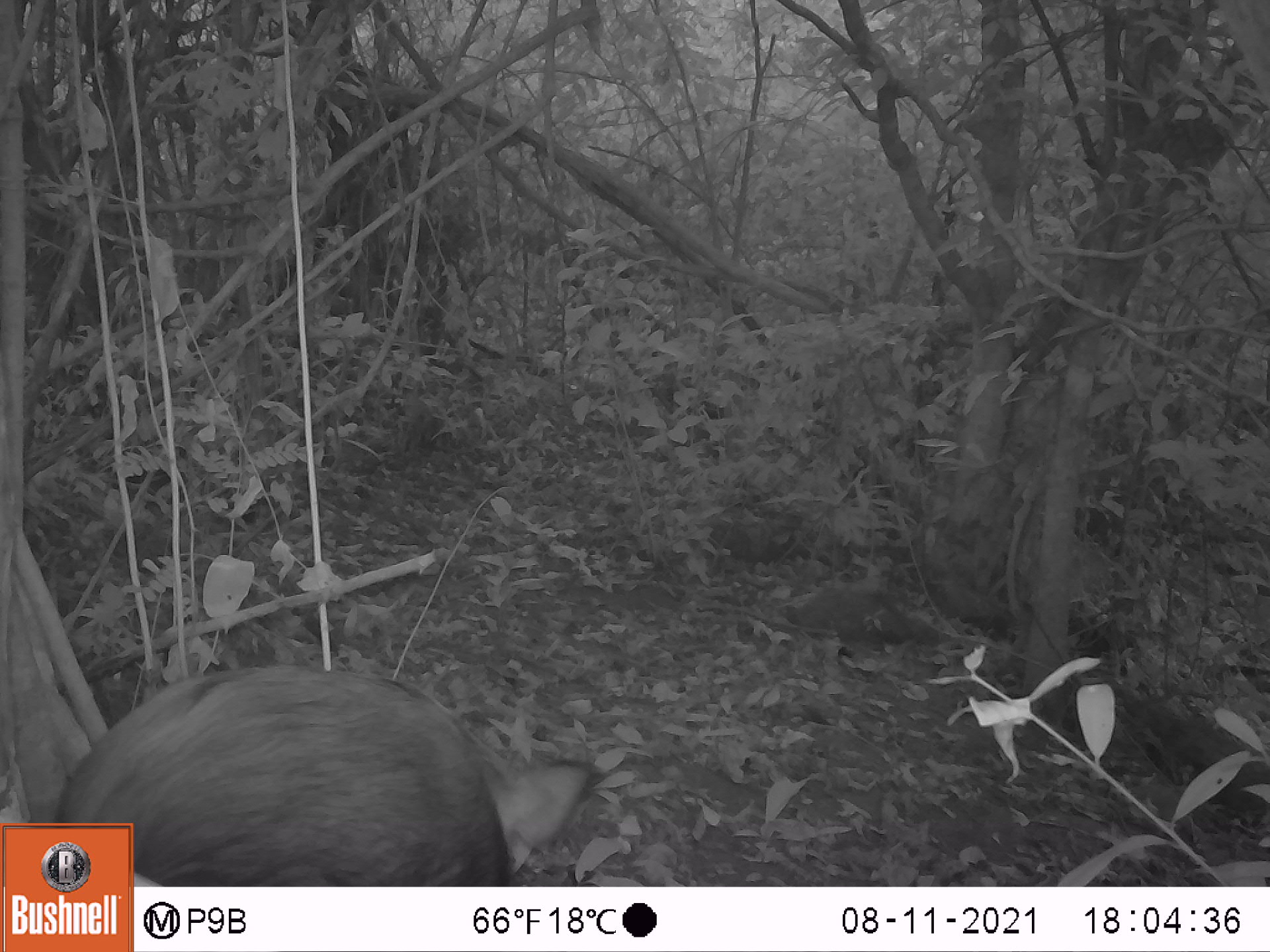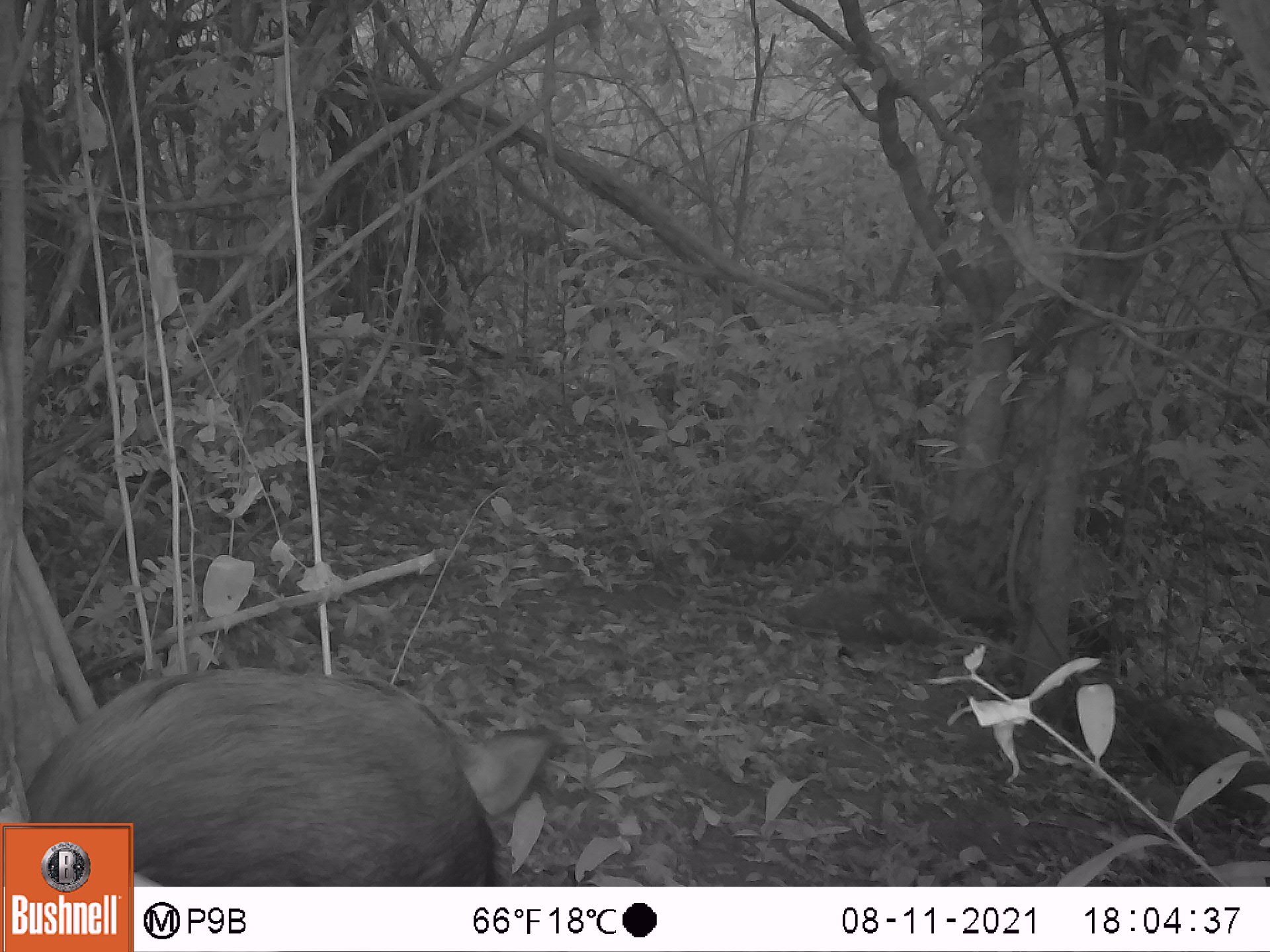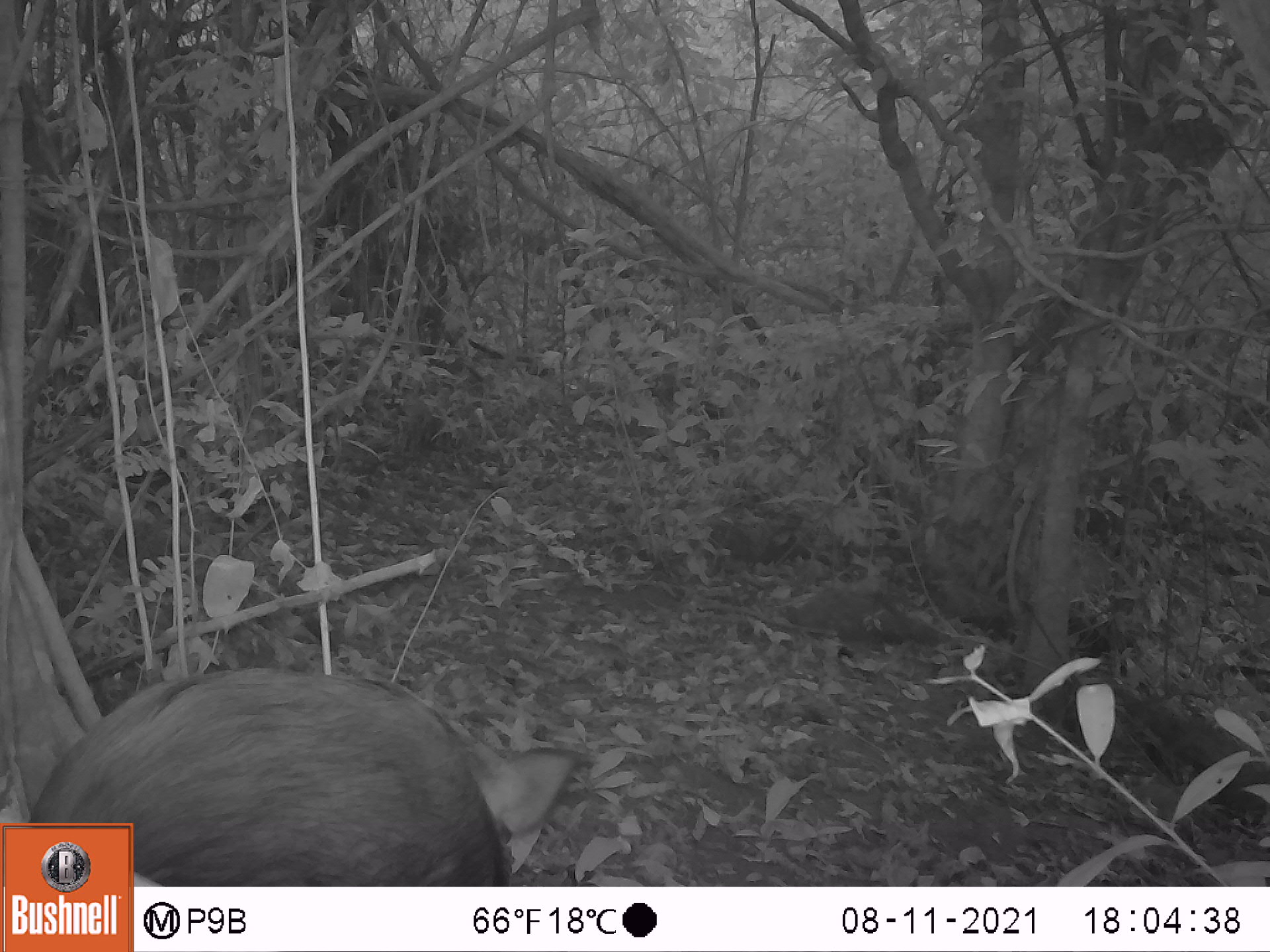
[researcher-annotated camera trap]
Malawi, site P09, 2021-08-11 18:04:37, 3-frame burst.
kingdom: Animalia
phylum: Chordata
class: Mammalia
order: Artiodactyla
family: Suidae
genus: Potamochoerus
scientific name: Potamochoerus larvatus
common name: bushpig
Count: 1.